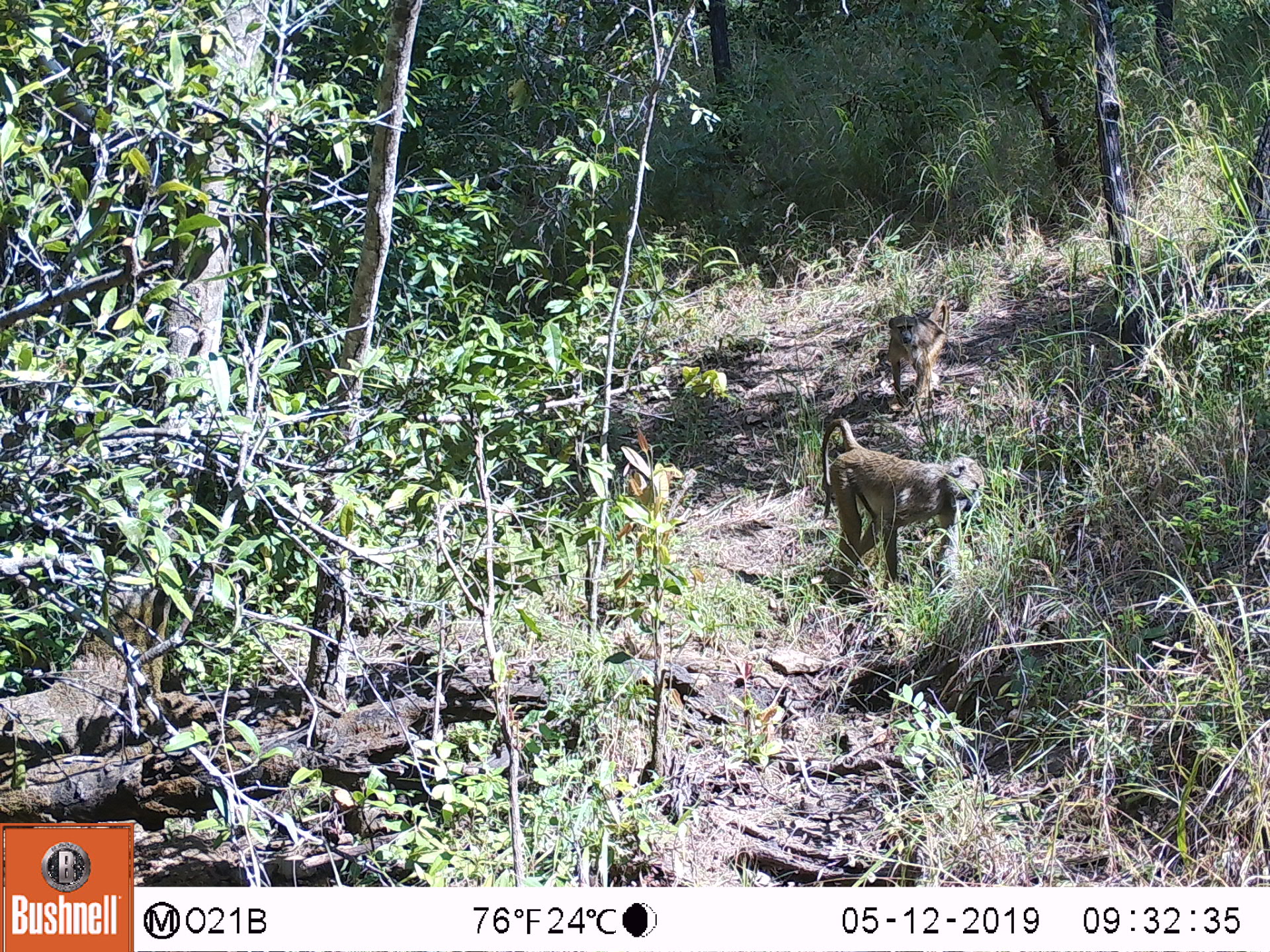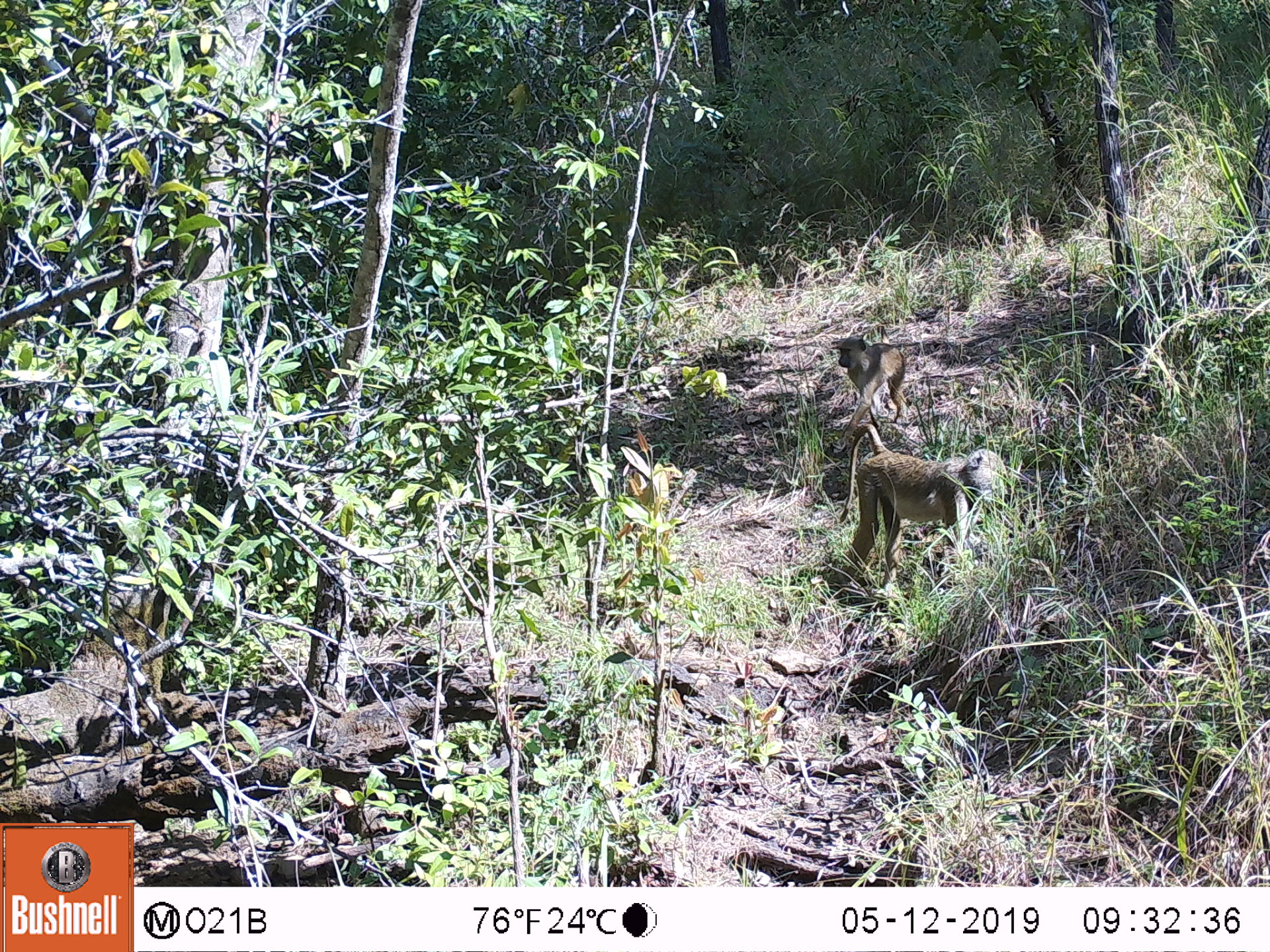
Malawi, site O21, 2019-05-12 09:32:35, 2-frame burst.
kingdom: Animalia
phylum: Chordata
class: Mammalia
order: Primates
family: Cercopithecidae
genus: Papio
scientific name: Papio cynocephalus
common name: yellow baboon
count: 2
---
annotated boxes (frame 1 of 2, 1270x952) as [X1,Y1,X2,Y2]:
yellow baboon: [815,405,987,609]; [880,297,955,408]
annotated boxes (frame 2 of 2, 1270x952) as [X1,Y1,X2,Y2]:
yellow baboon: [808,419,1016,602]; [829,327,920,435]